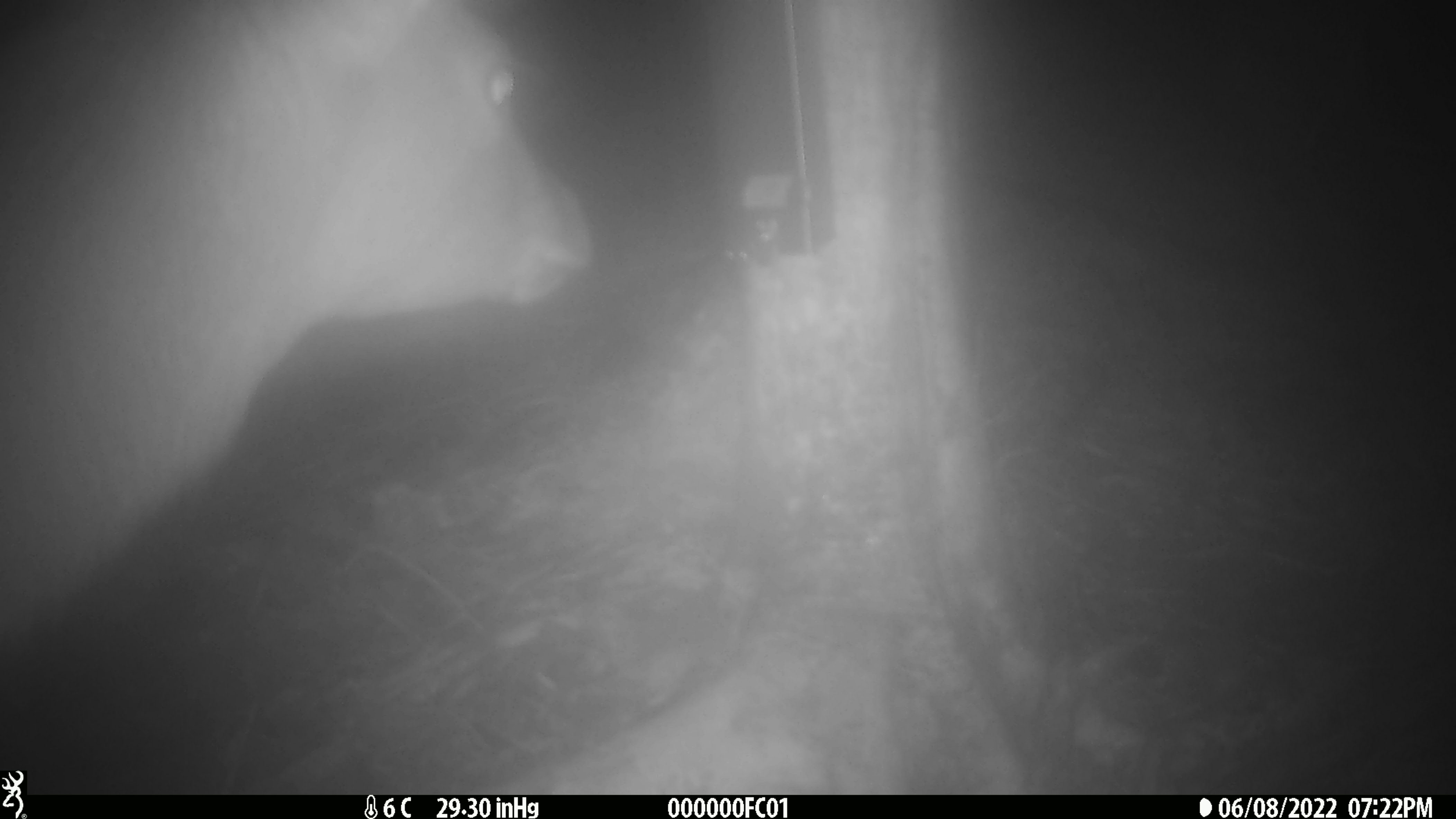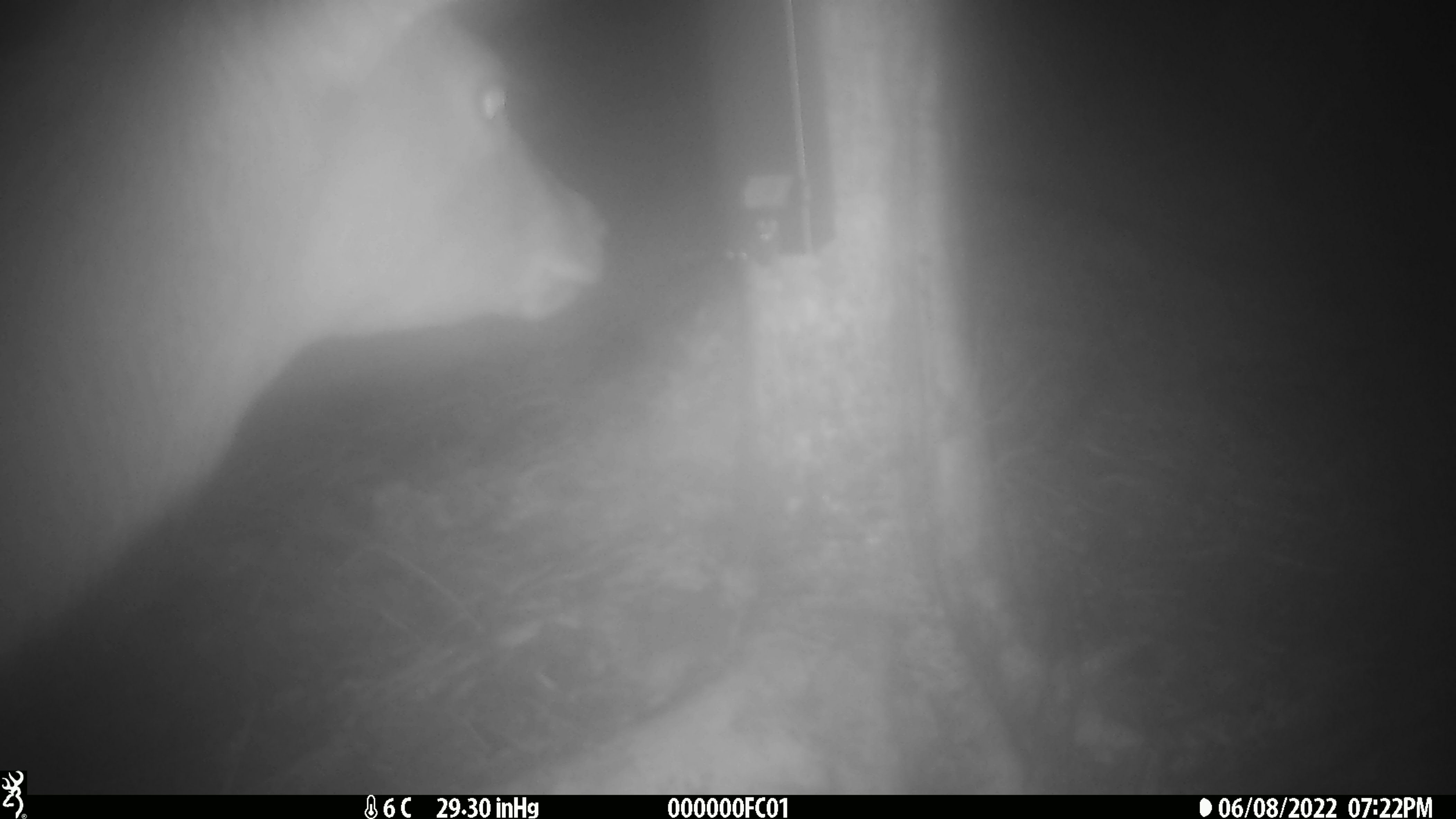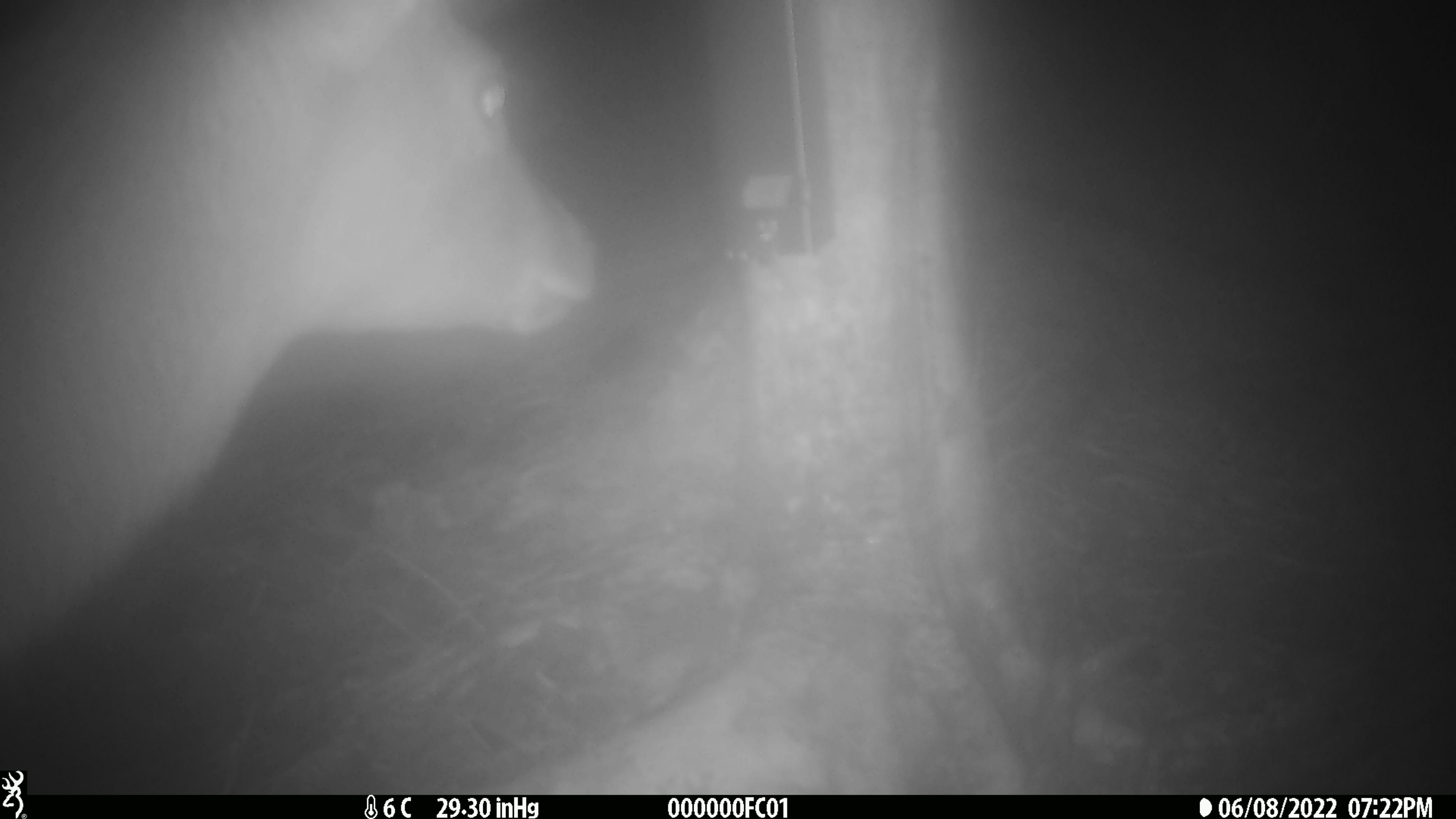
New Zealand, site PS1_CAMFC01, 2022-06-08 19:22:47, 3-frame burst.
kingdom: Animalia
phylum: Chordata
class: Mammalia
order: Artiodactyla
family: Cervidae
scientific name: Cervidae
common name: deer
Deer (Cervidae).